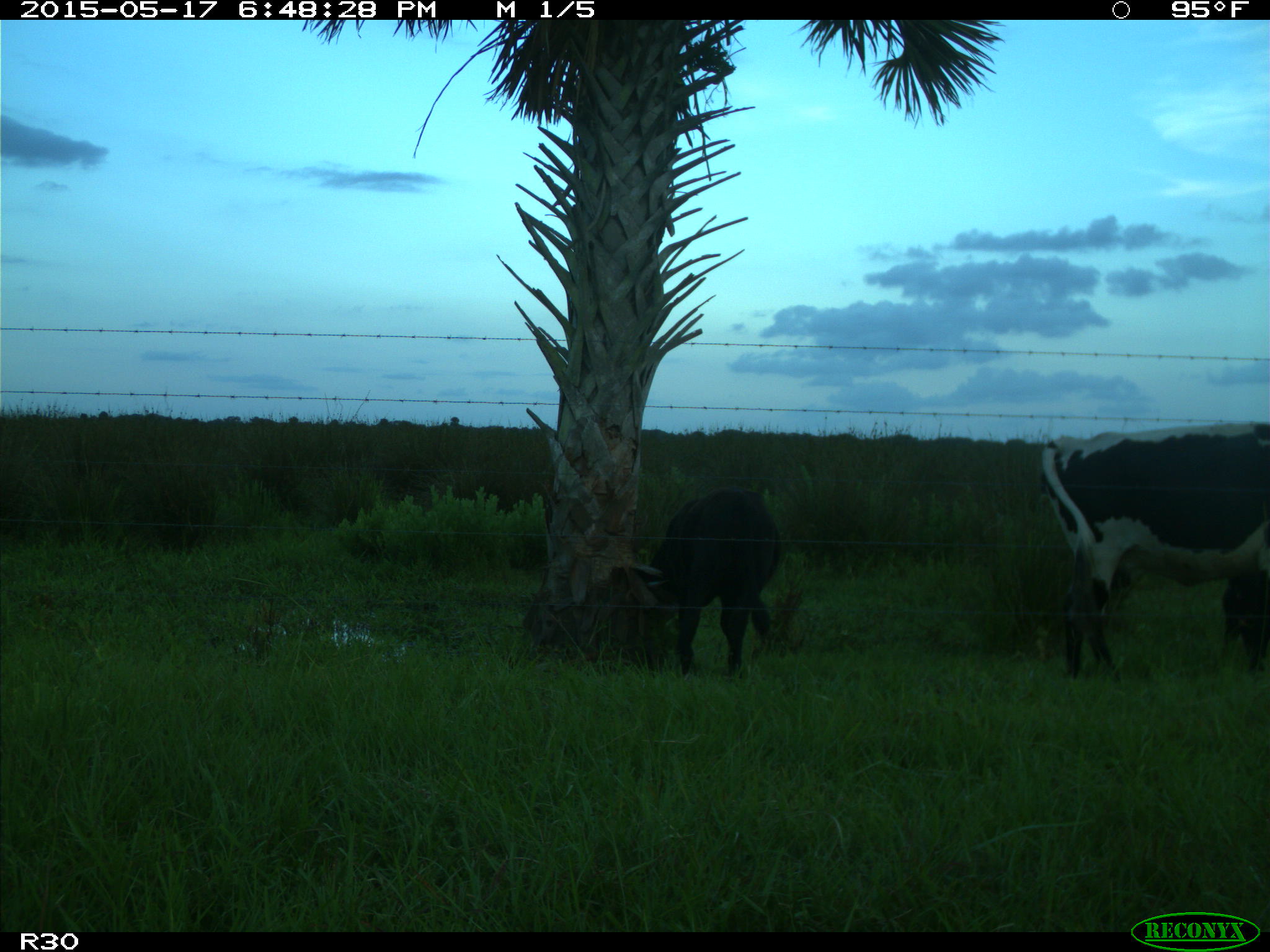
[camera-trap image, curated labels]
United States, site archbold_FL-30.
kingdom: Animalia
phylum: Chordata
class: Mammalia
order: Artiodactyla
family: Bovidae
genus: Bos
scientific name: Bos taurus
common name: domestic cow